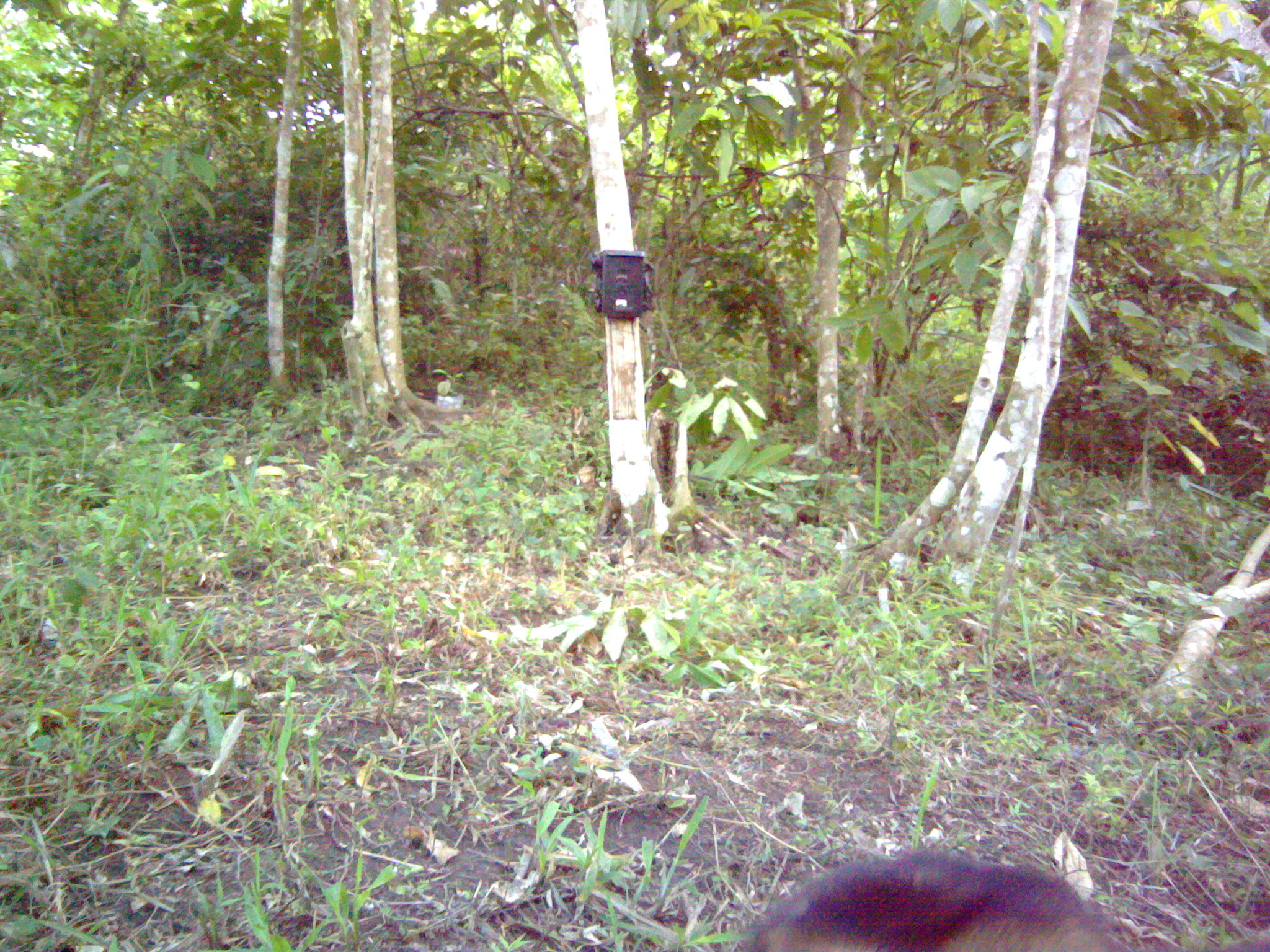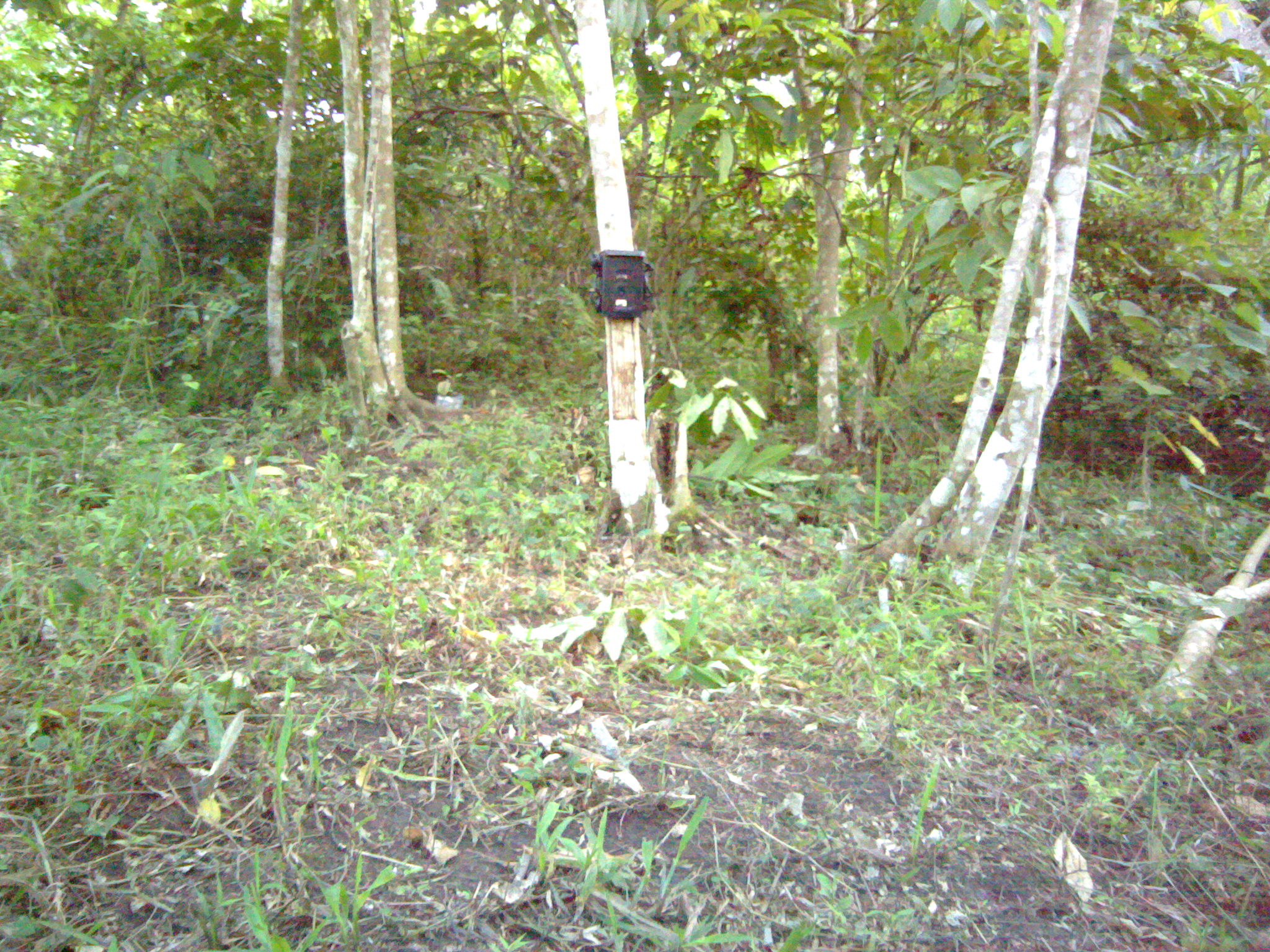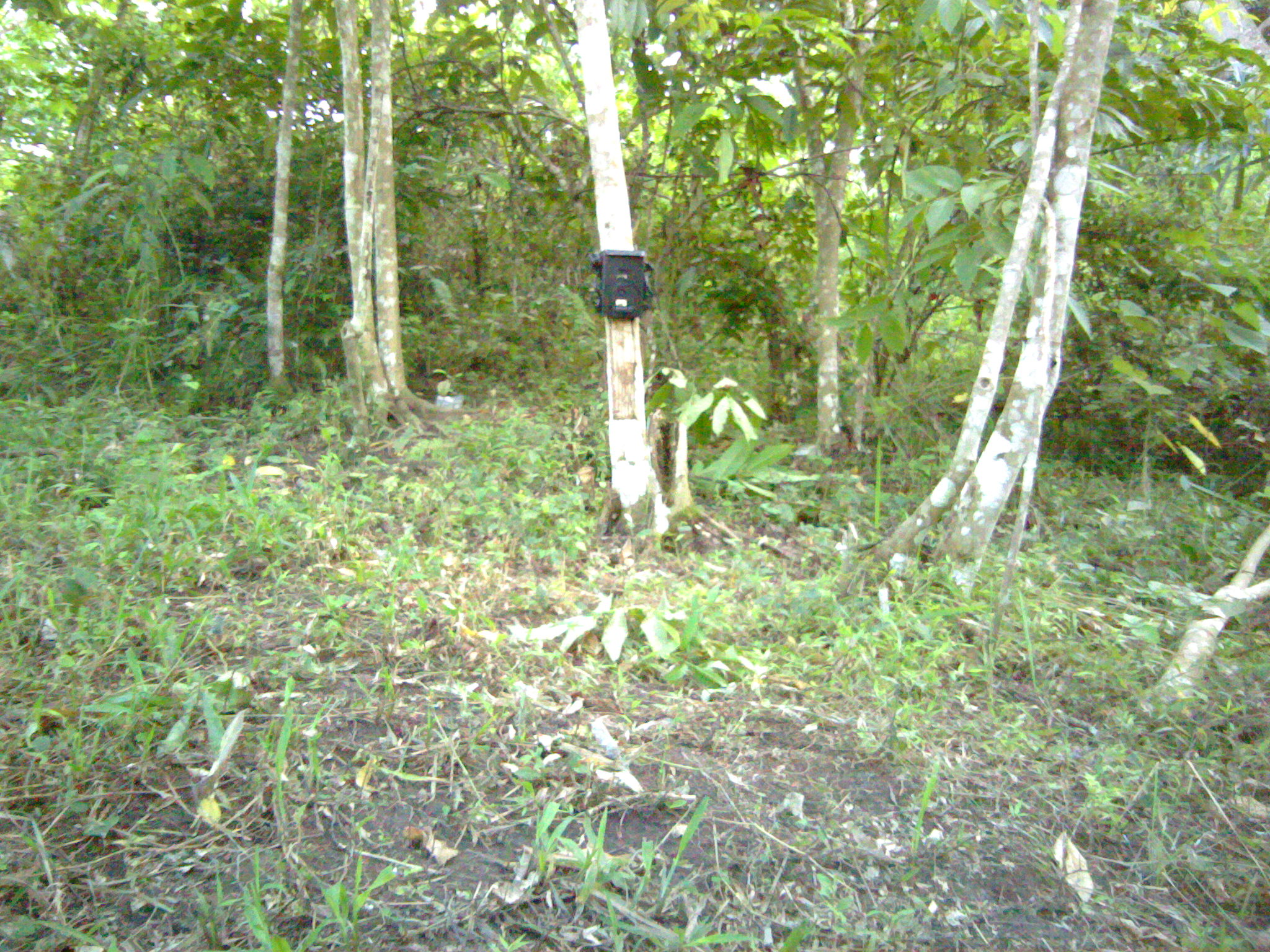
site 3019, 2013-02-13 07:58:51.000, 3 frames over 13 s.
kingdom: Animalia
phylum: Chordata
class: Mammalia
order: Primates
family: Cercopithecidae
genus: Macaca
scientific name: Macaca nemestrina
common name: southern pig-tailed macaque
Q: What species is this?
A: Macaca nemestrina (southern pig-tailed macaque).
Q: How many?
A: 1.